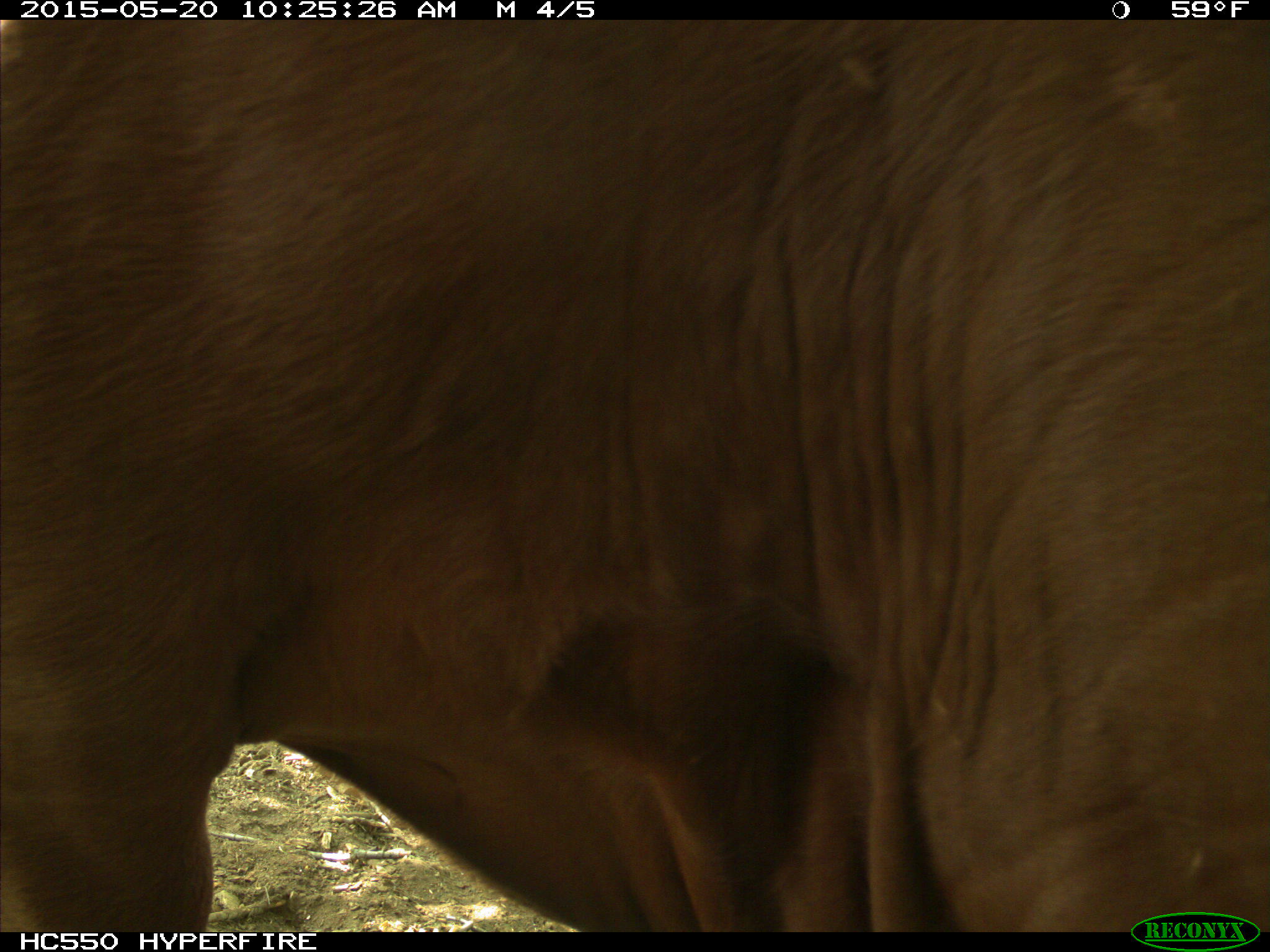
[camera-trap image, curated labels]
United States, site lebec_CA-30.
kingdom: Animalia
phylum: Chordata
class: Mammalia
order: Artiodactyla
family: Bovidae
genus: Bos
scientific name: Bos taurus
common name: domestic cow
Bos taurus (domestic cow).